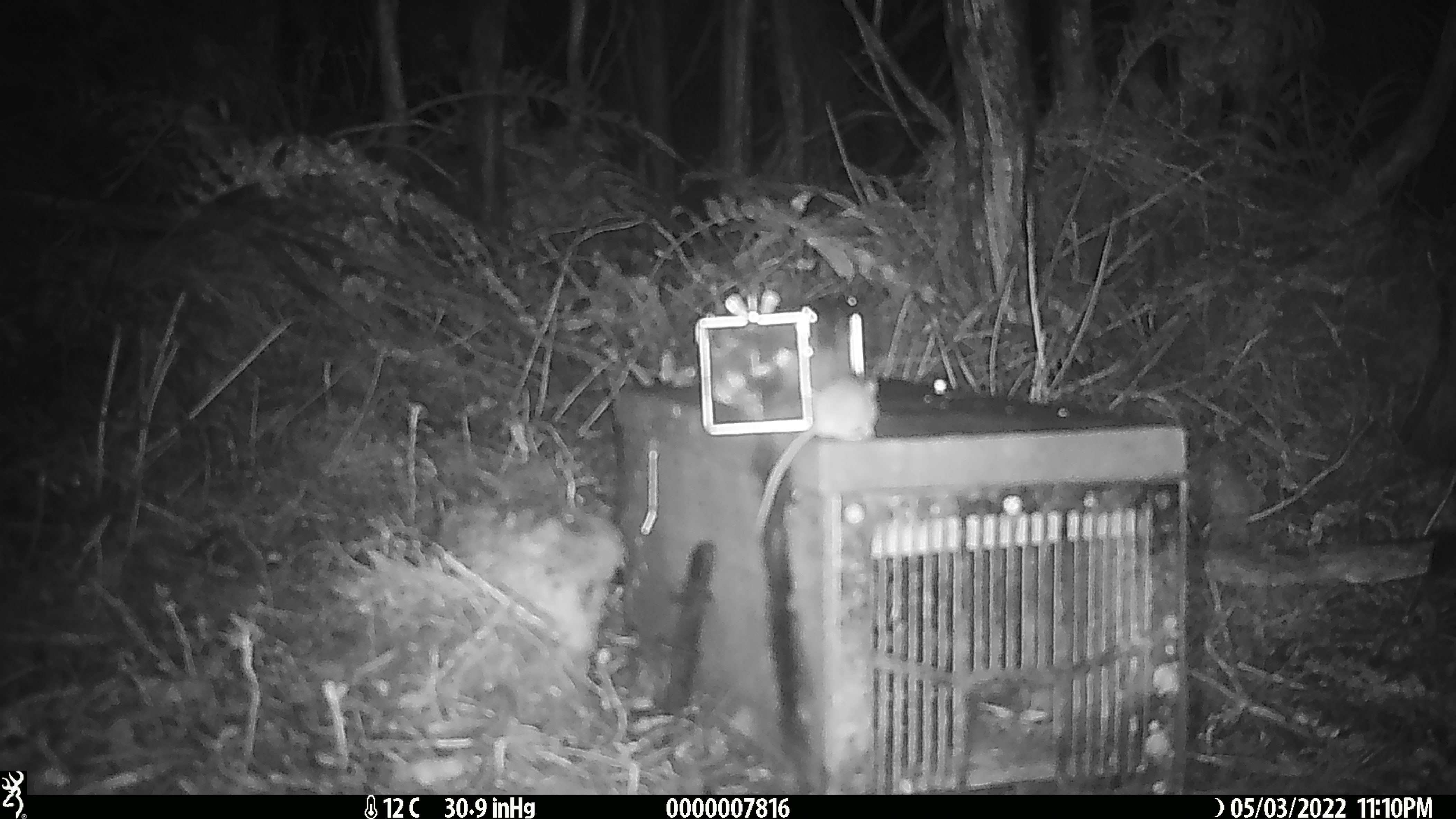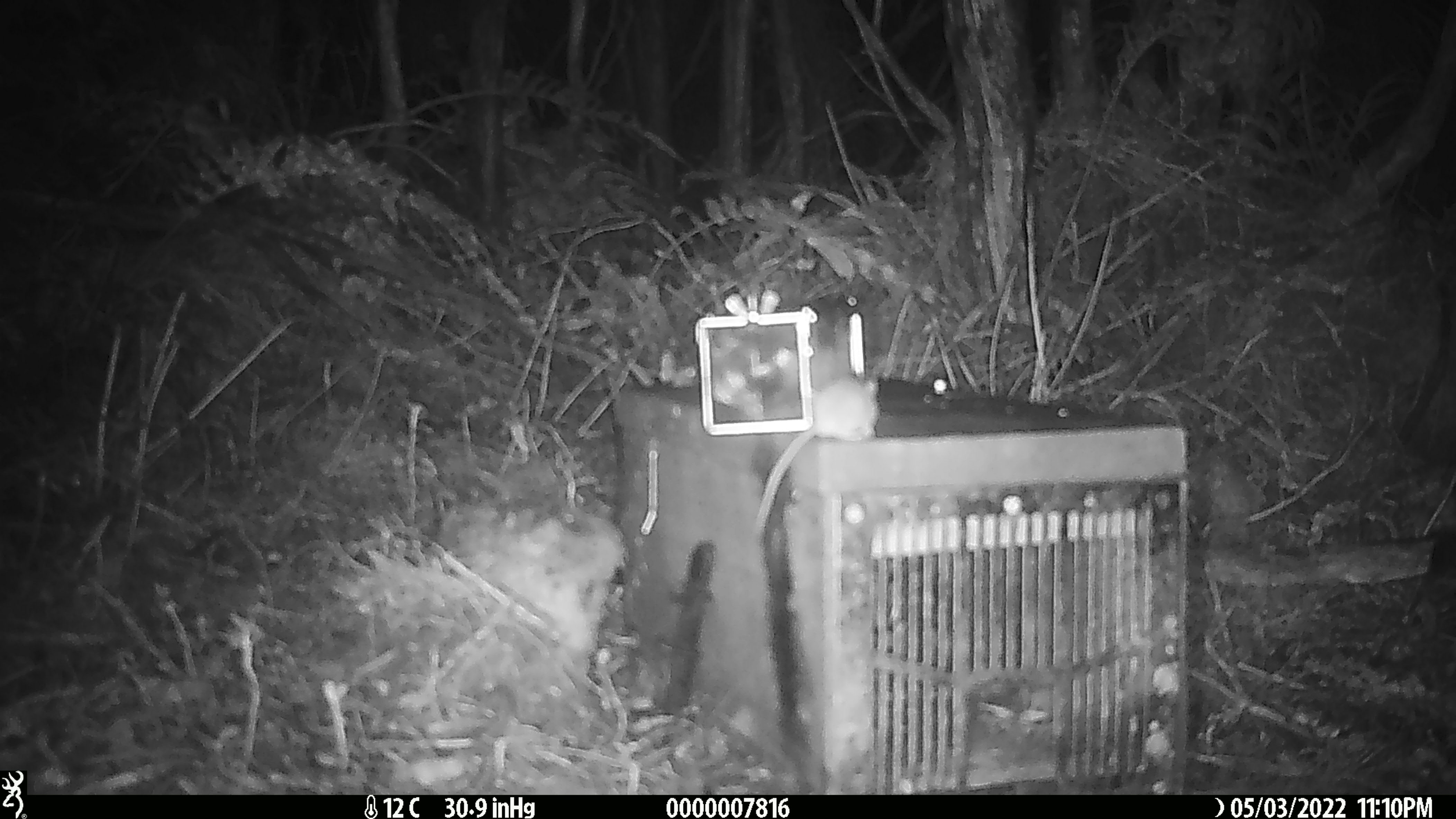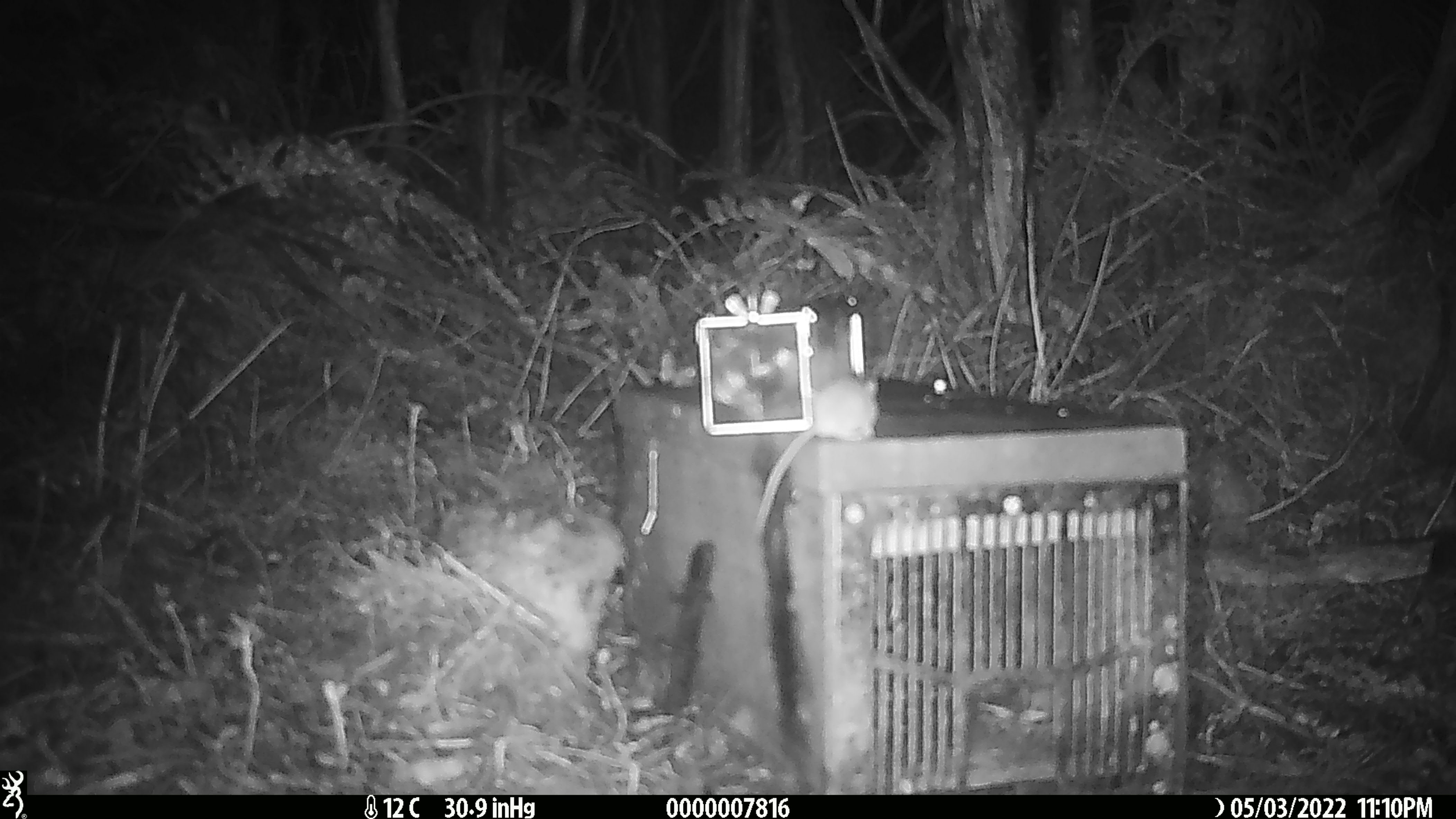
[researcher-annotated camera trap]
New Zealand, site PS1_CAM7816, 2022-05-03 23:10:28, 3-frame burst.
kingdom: Animalia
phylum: Chordata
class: Mammalia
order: Rodentia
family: Muridae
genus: Mus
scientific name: Mus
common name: mouse